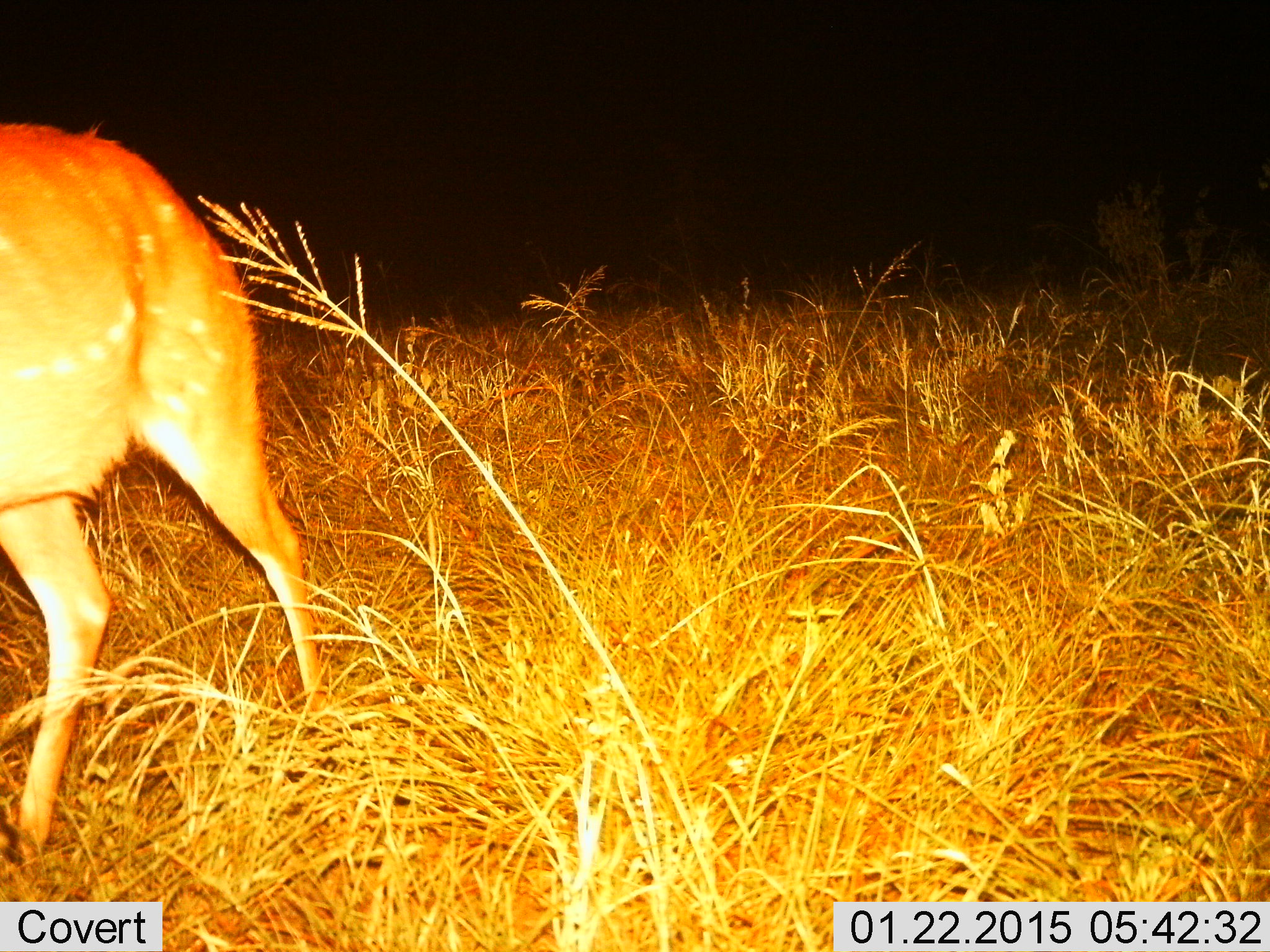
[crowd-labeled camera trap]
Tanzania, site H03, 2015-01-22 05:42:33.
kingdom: Animalia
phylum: Chordata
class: Mammalia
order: Artiodactyla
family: Bovidae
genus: Tragelaphus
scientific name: Tragelaphus scriptus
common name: bushbuck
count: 1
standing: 20%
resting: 0%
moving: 80%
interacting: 0%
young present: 0%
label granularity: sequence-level